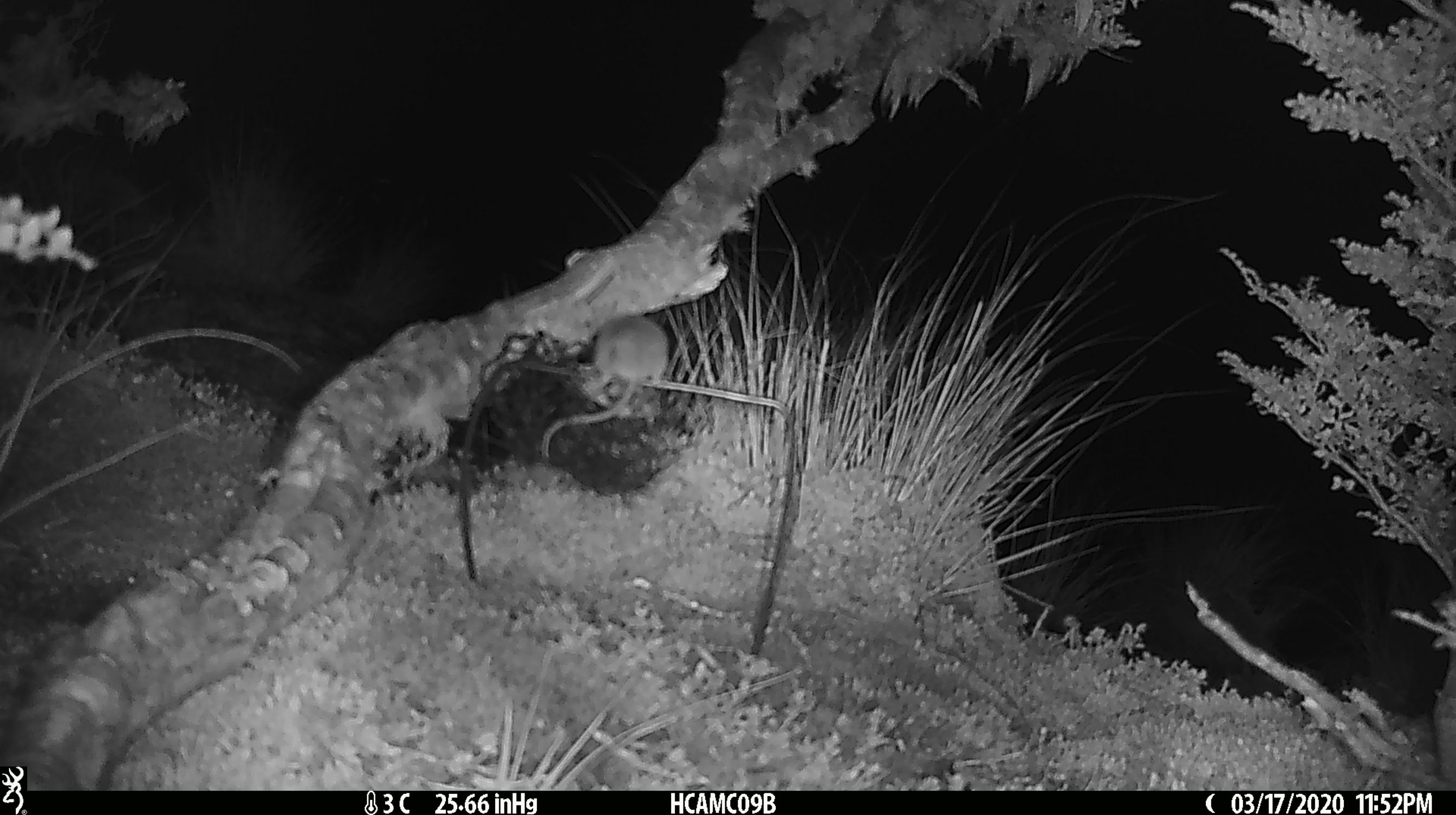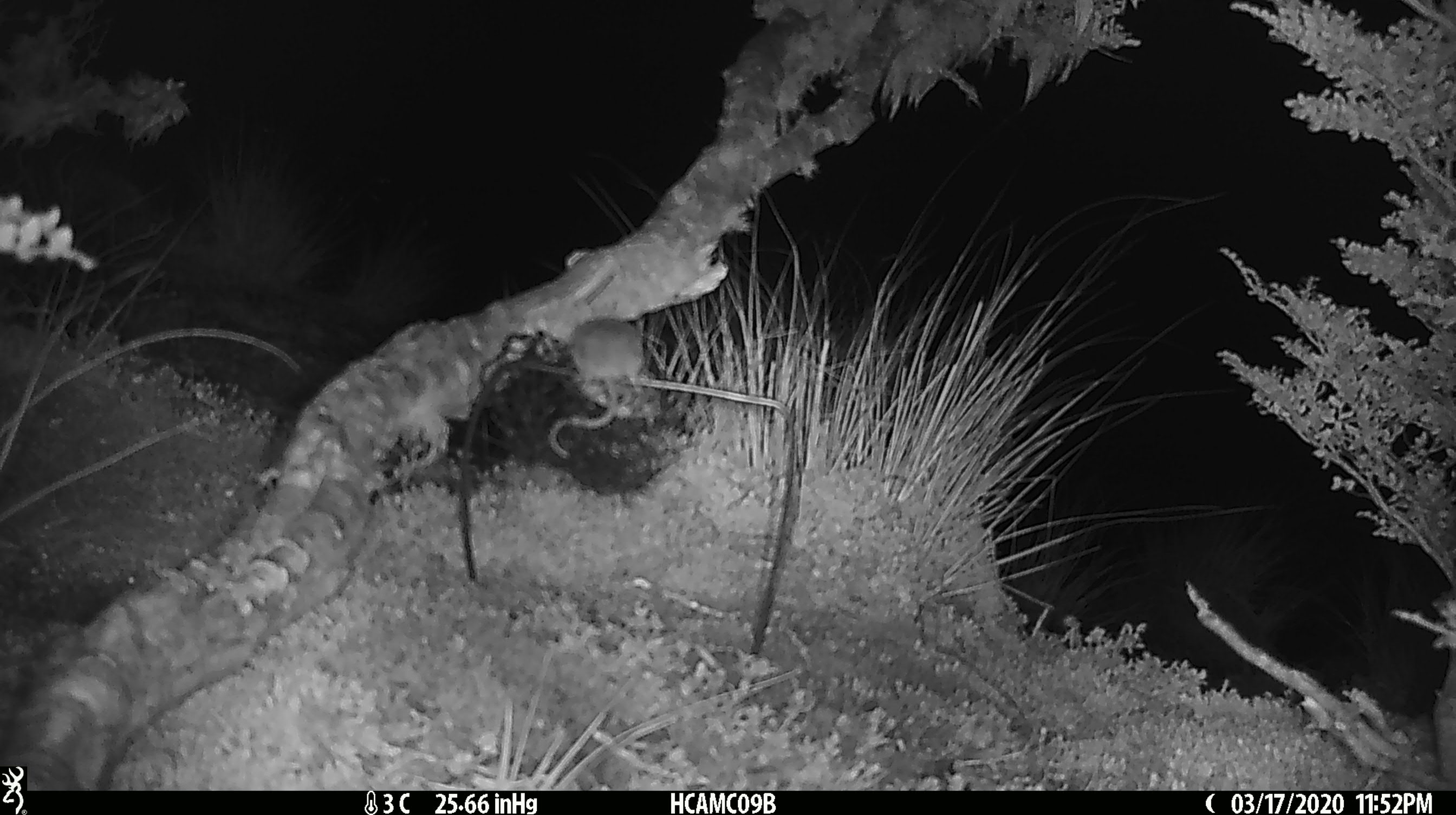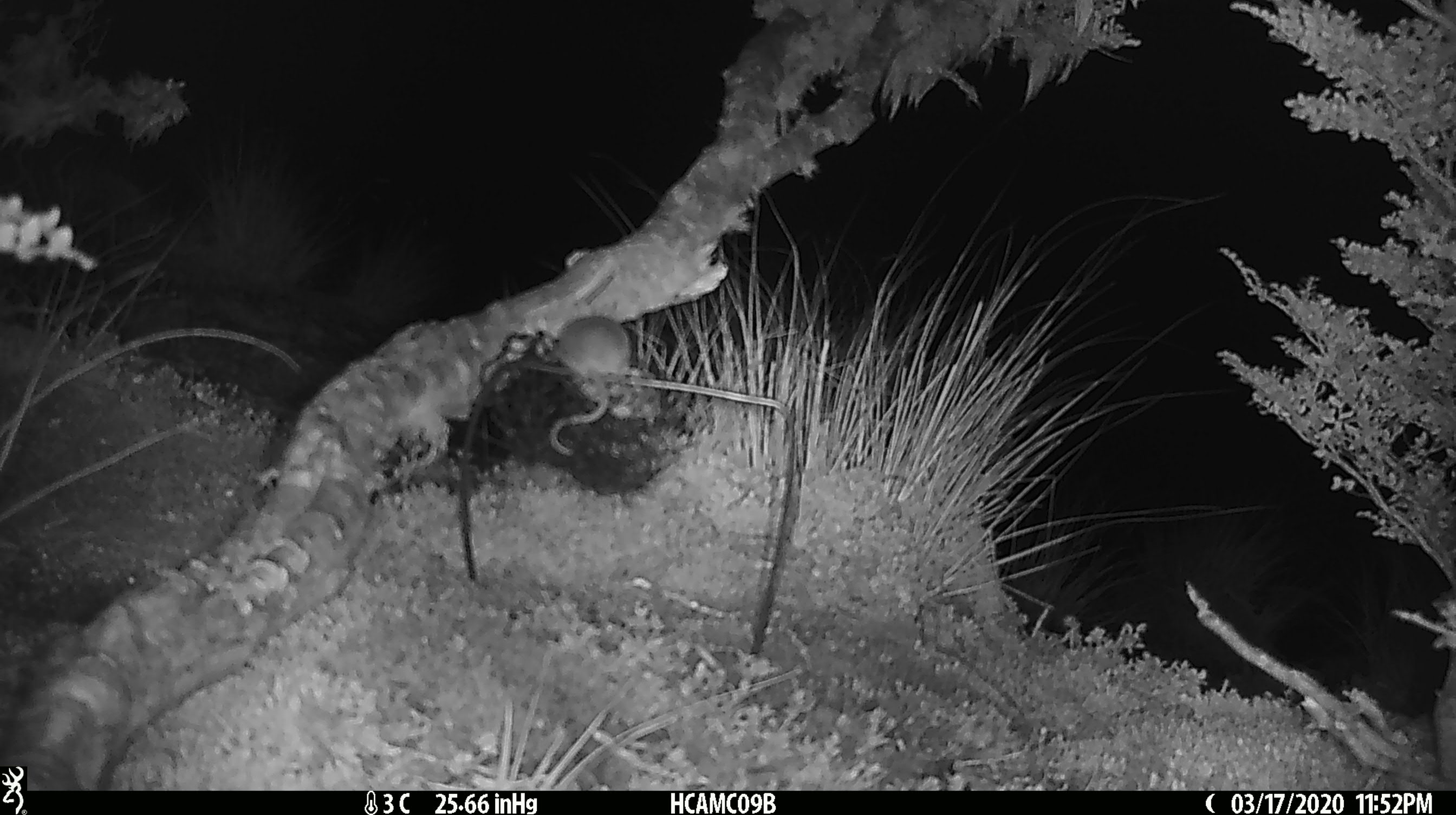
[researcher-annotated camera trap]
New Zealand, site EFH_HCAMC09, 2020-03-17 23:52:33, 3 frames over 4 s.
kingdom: Animalia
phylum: Chordata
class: Mammalia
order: Rodentia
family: Muridae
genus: Mus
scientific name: Mus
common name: mouse